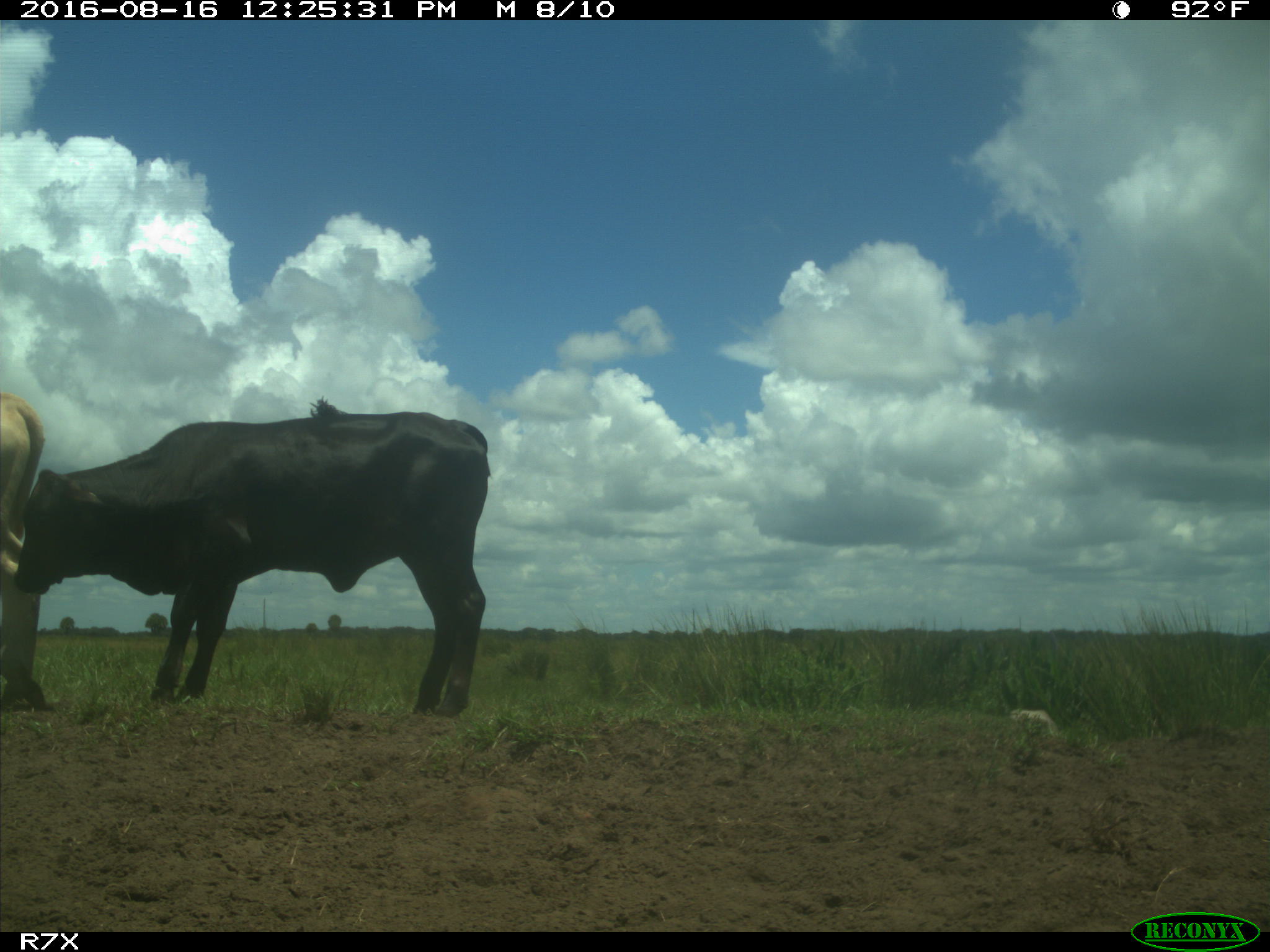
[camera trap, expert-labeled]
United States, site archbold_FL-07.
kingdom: Animalia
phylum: Chordata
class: Mammalia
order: Artiodactyla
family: Bovidae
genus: Bos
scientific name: Bos taurus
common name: domestic cow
Bos taurus (domestic cow).